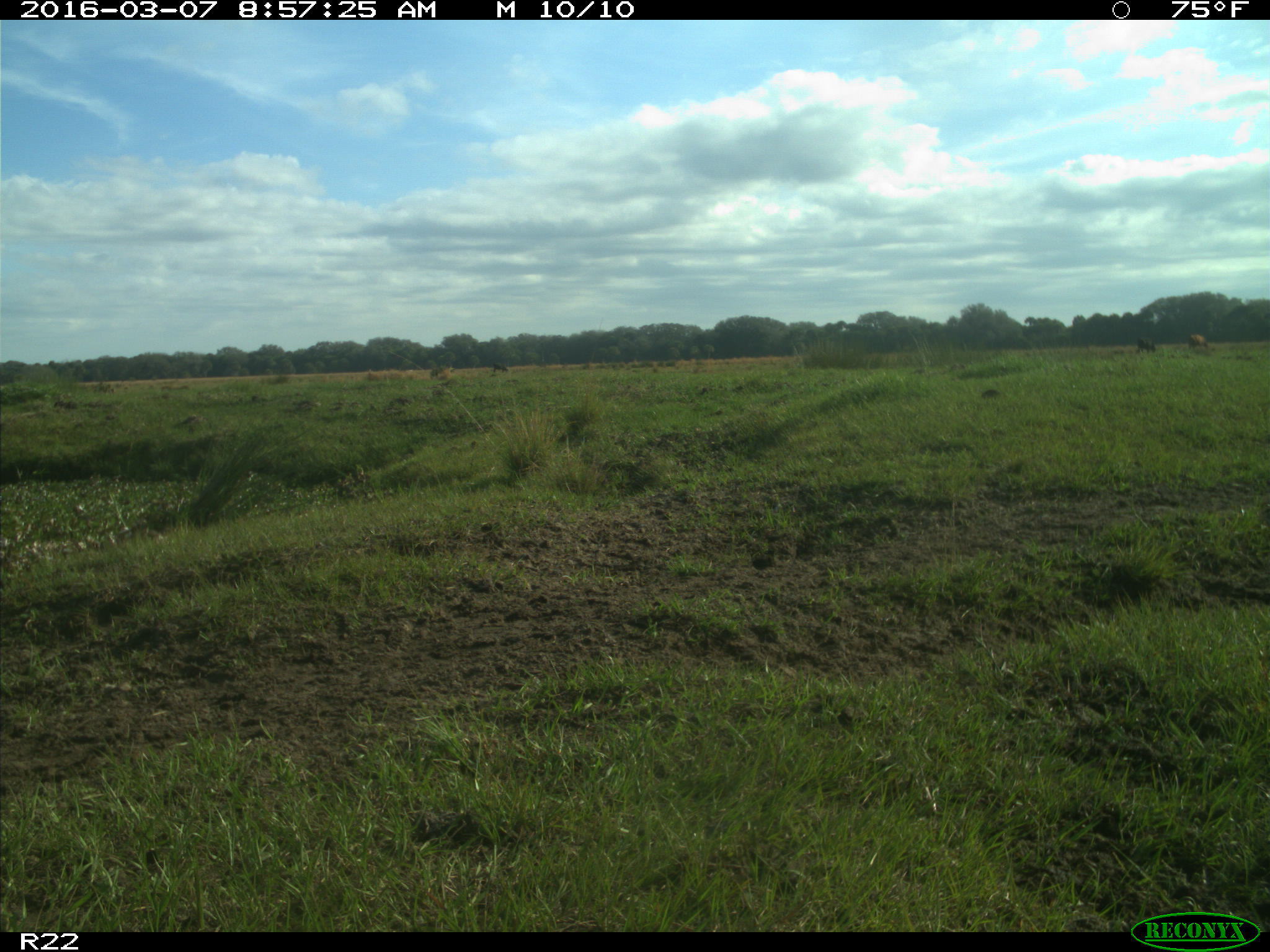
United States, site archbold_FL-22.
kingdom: Animalia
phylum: Chordata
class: Mammalia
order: Artiodactyla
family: Bovidae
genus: Bos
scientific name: Bos taurus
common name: domestic cow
Bos taurus (domestic cow).